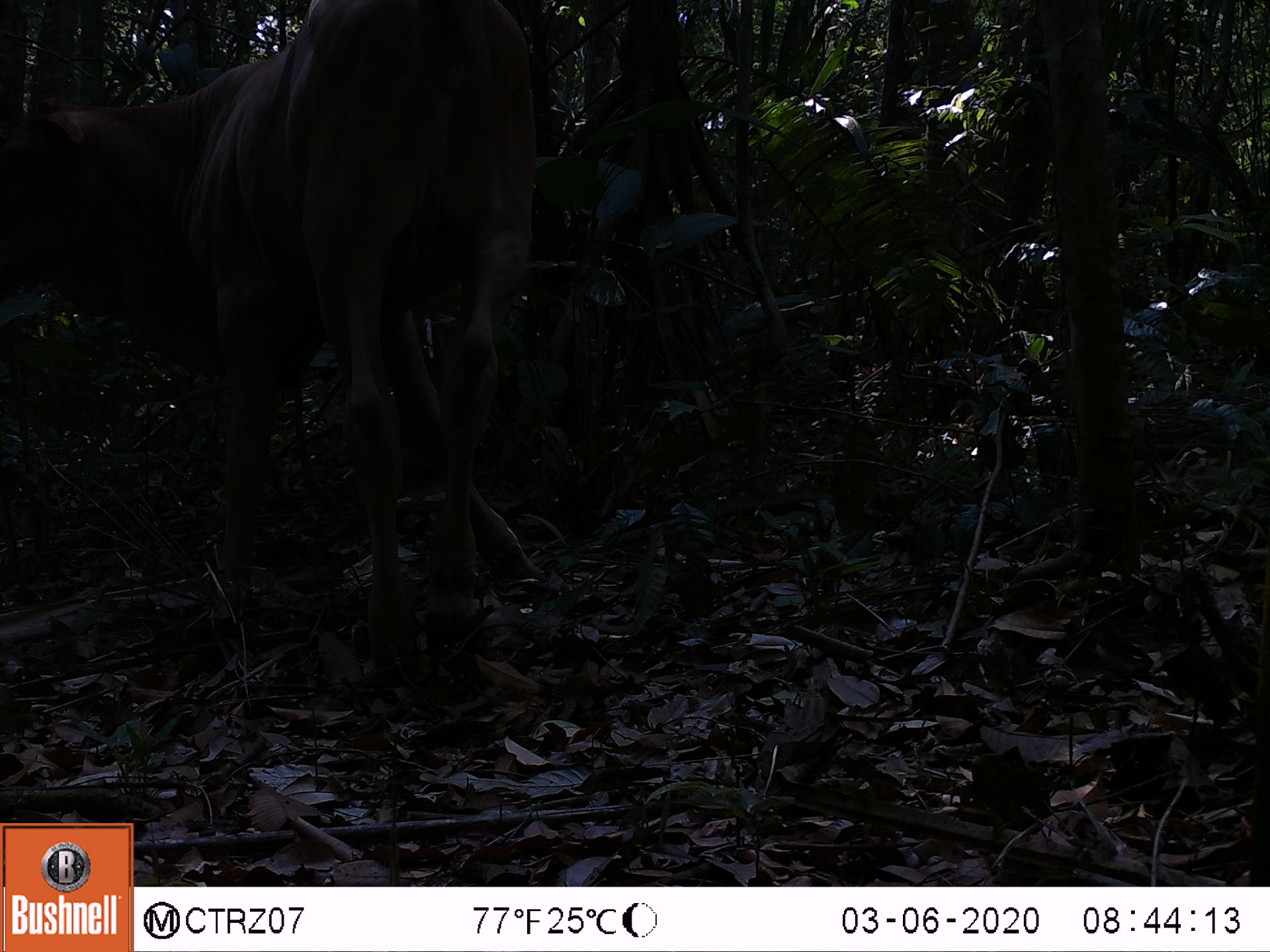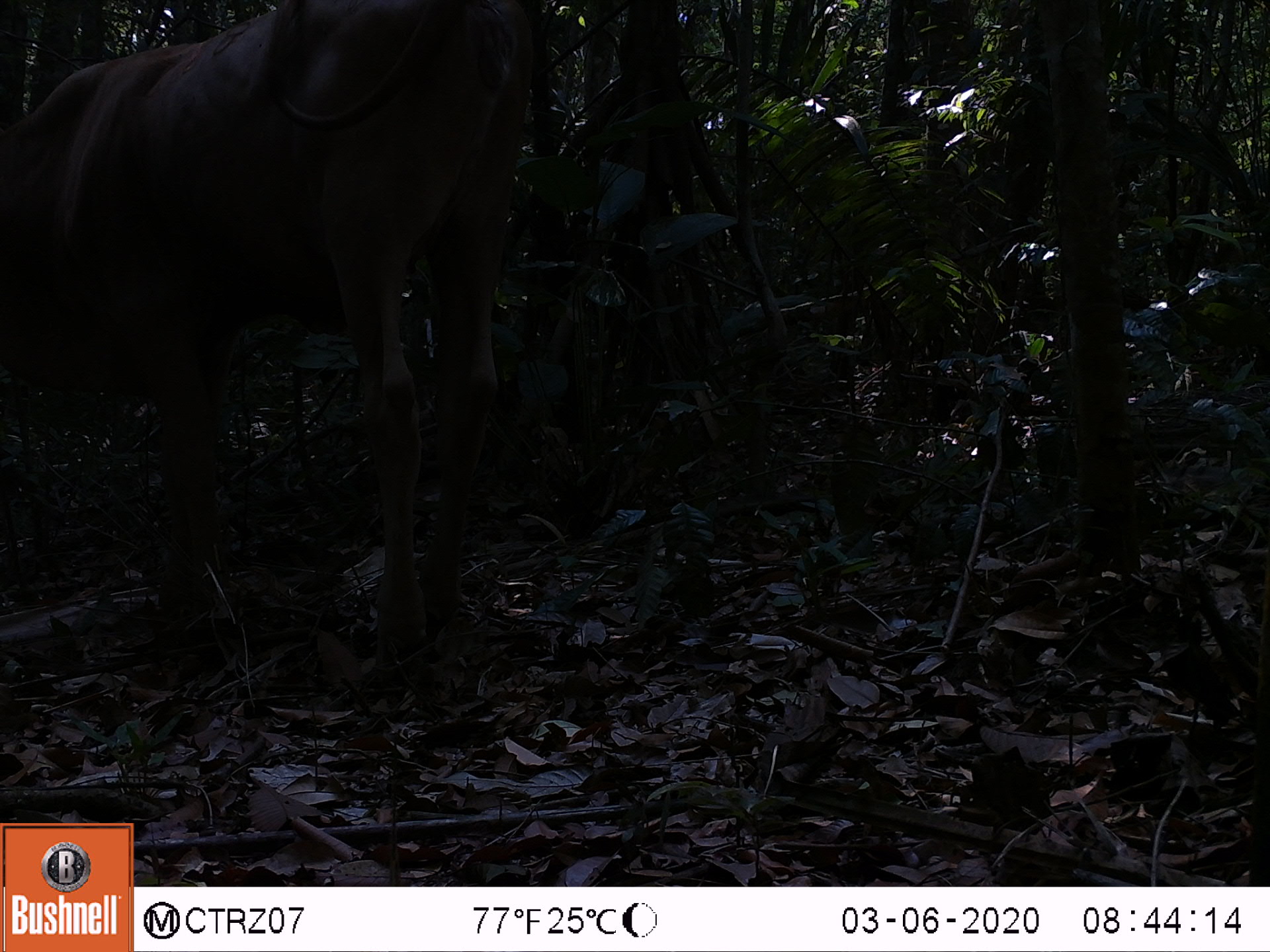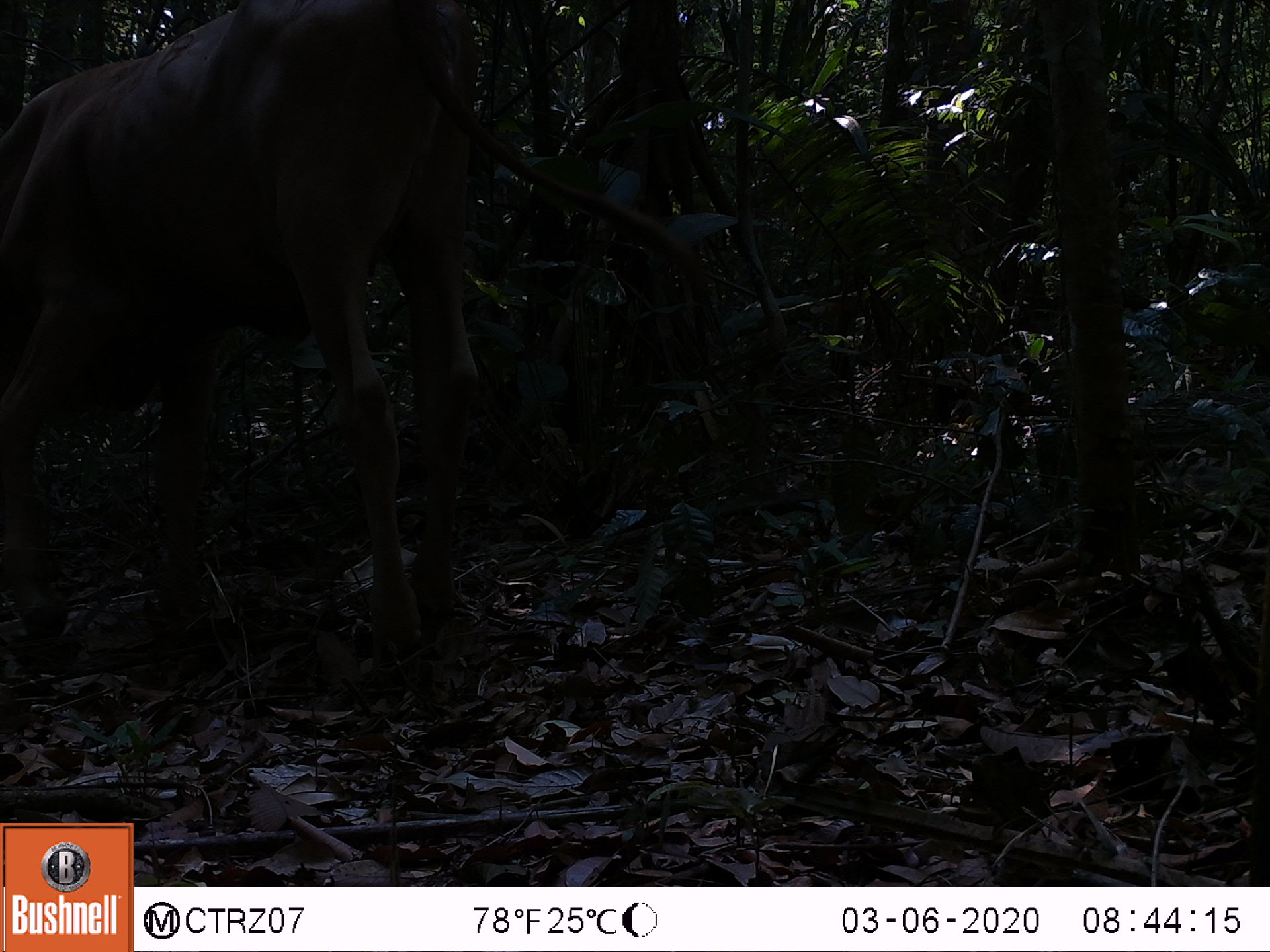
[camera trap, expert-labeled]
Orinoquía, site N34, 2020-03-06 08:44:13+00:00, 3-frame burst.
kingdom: Animalia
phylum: Chordata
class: Mammalia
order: Artiodactyla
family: Bovidae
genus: Bos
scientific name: Bos taurus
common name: cow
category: cattle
Cattle (cow) (Bos taurus).